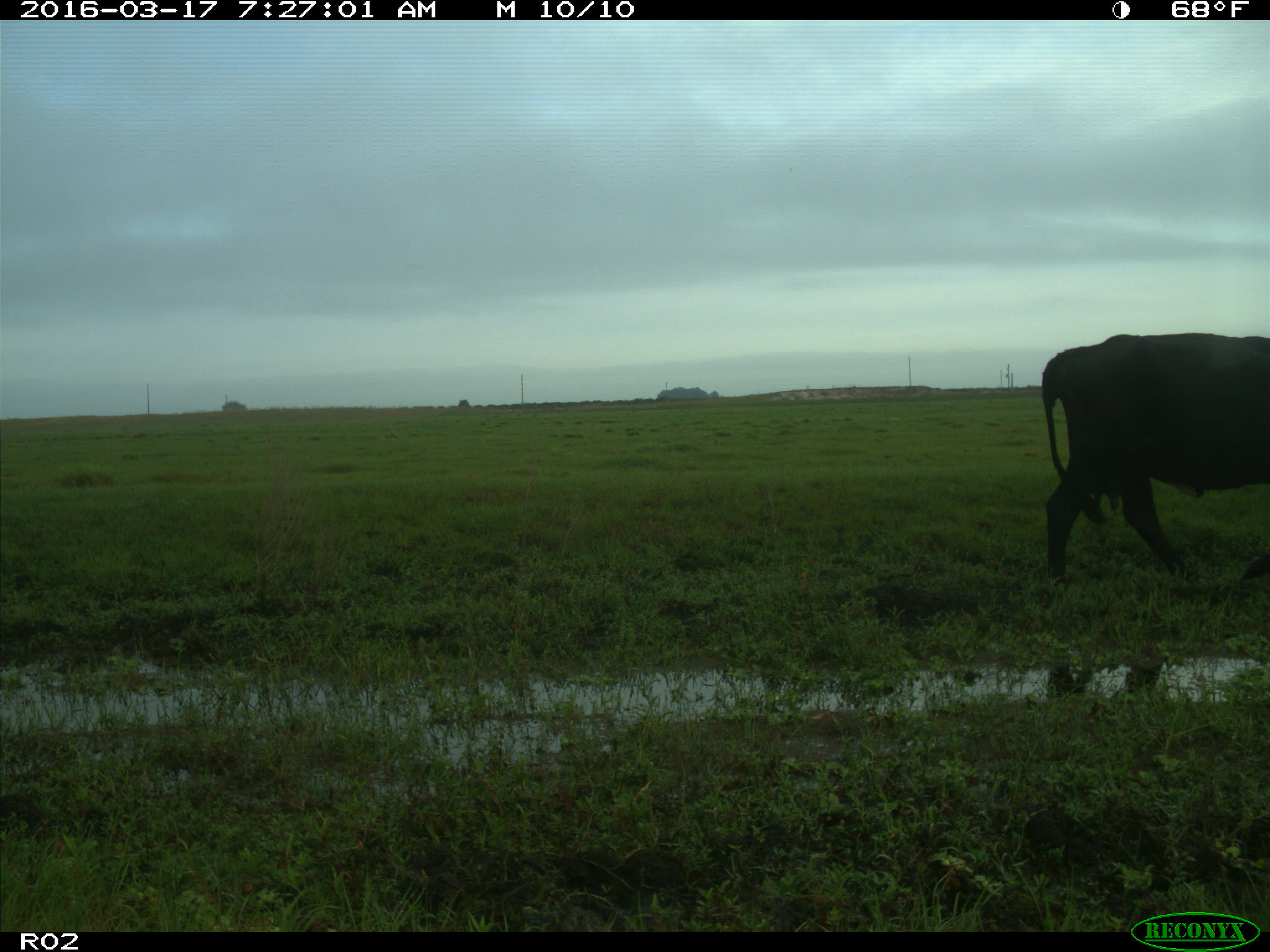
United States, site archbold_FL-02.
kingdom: Animalia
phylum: Chordata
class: Mammalia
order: Artiodactyla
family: Bovidae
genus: Bos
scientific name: Bos taurus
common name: domestic cow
Bos taurus (domestic cow).